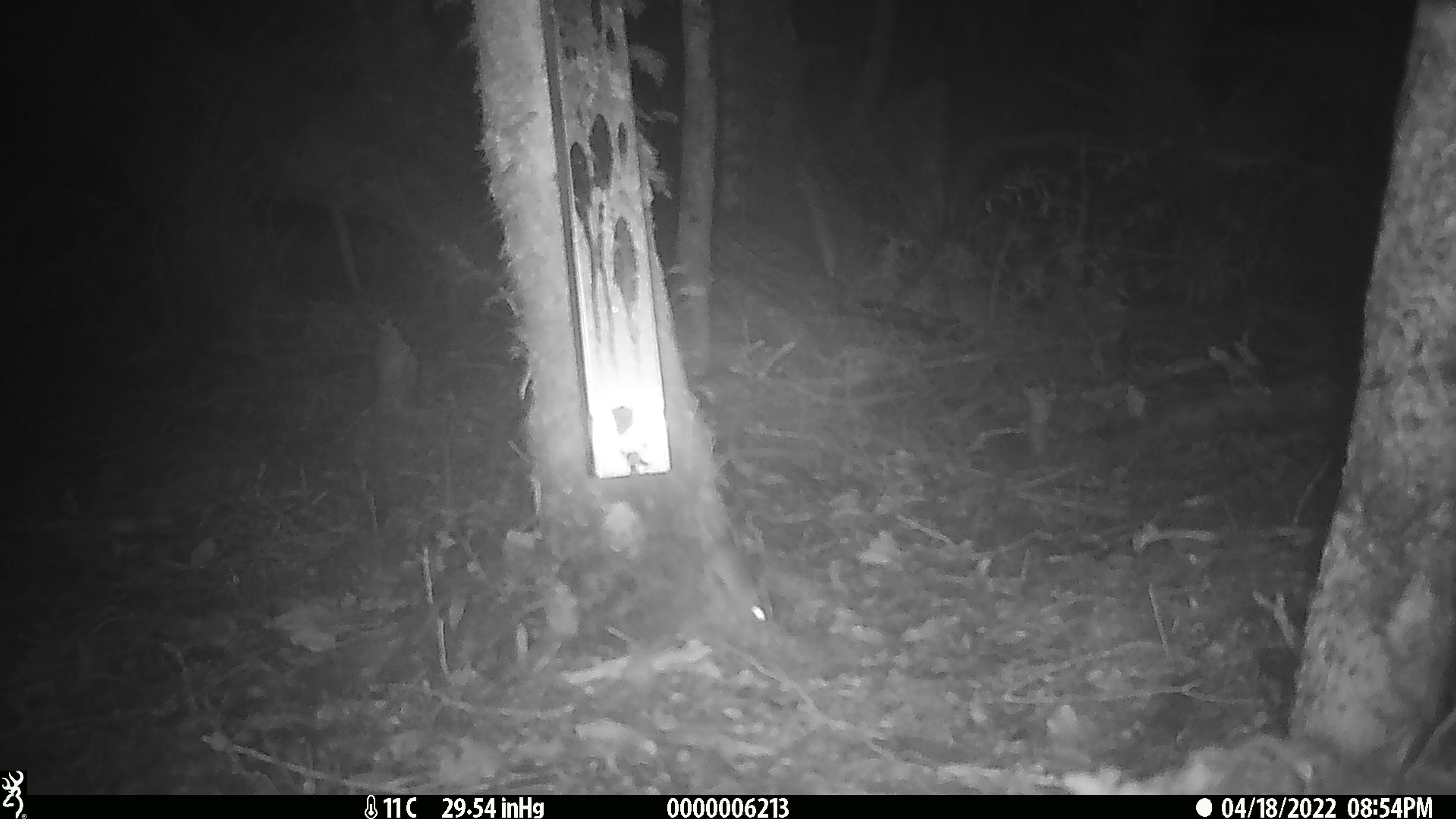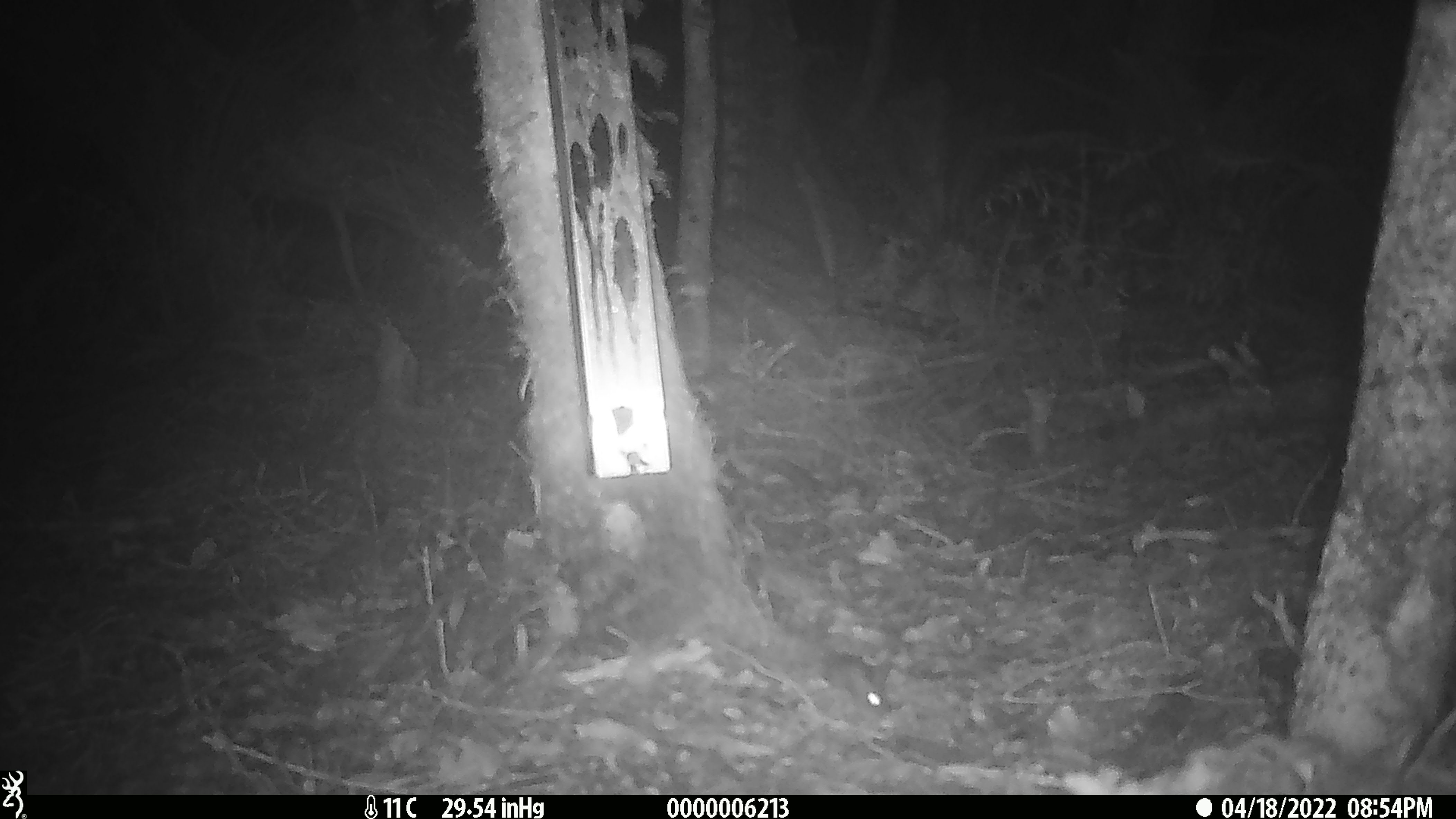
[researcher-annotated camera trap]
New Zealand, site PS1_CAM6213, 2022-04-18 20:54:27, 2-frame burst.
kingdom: Animalia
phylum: Chordata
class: Mammalia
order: Rodentia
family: Muridae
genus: Mus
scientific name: Mus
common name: mouse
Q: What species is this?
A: Mouse (Mus).